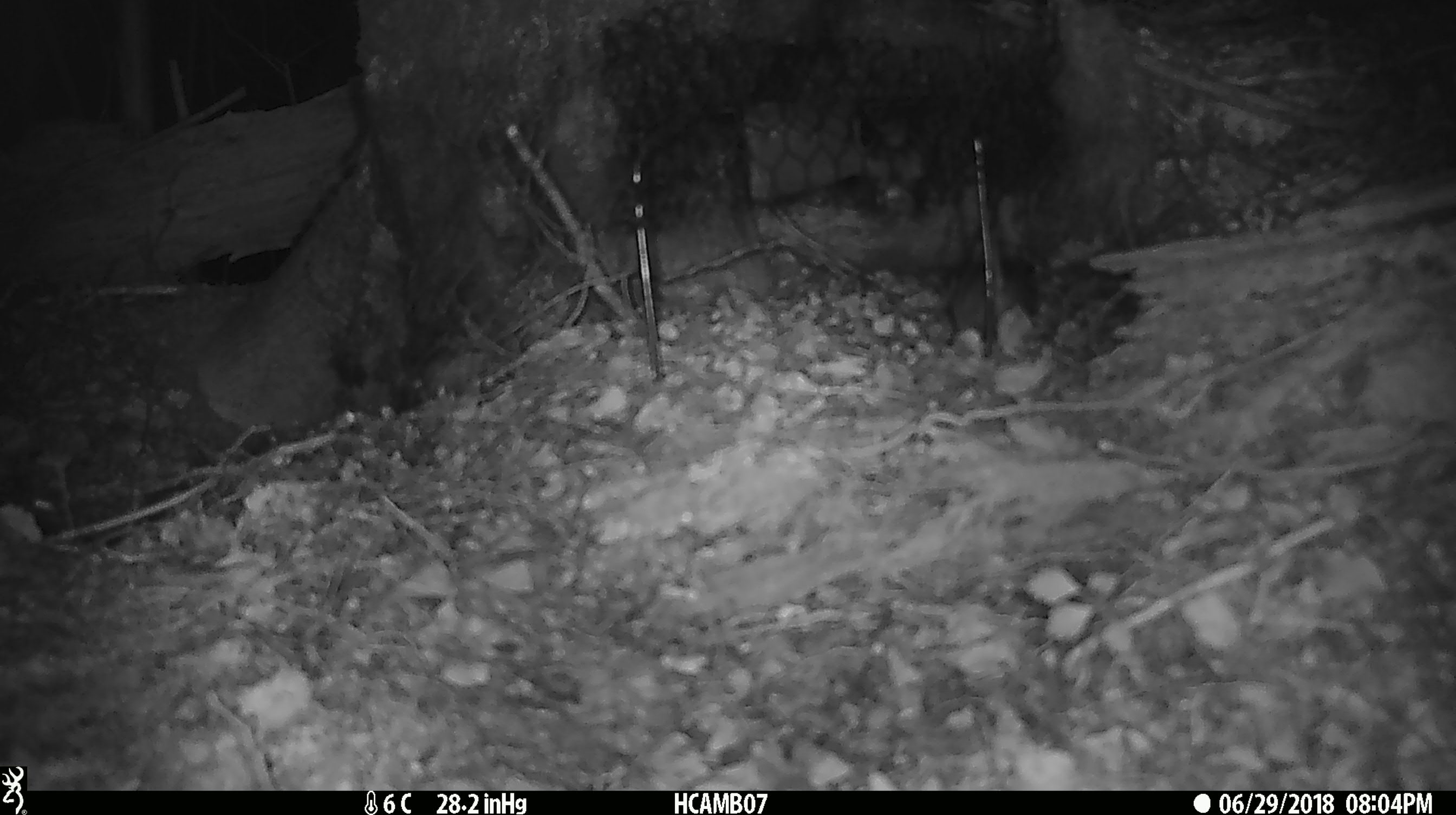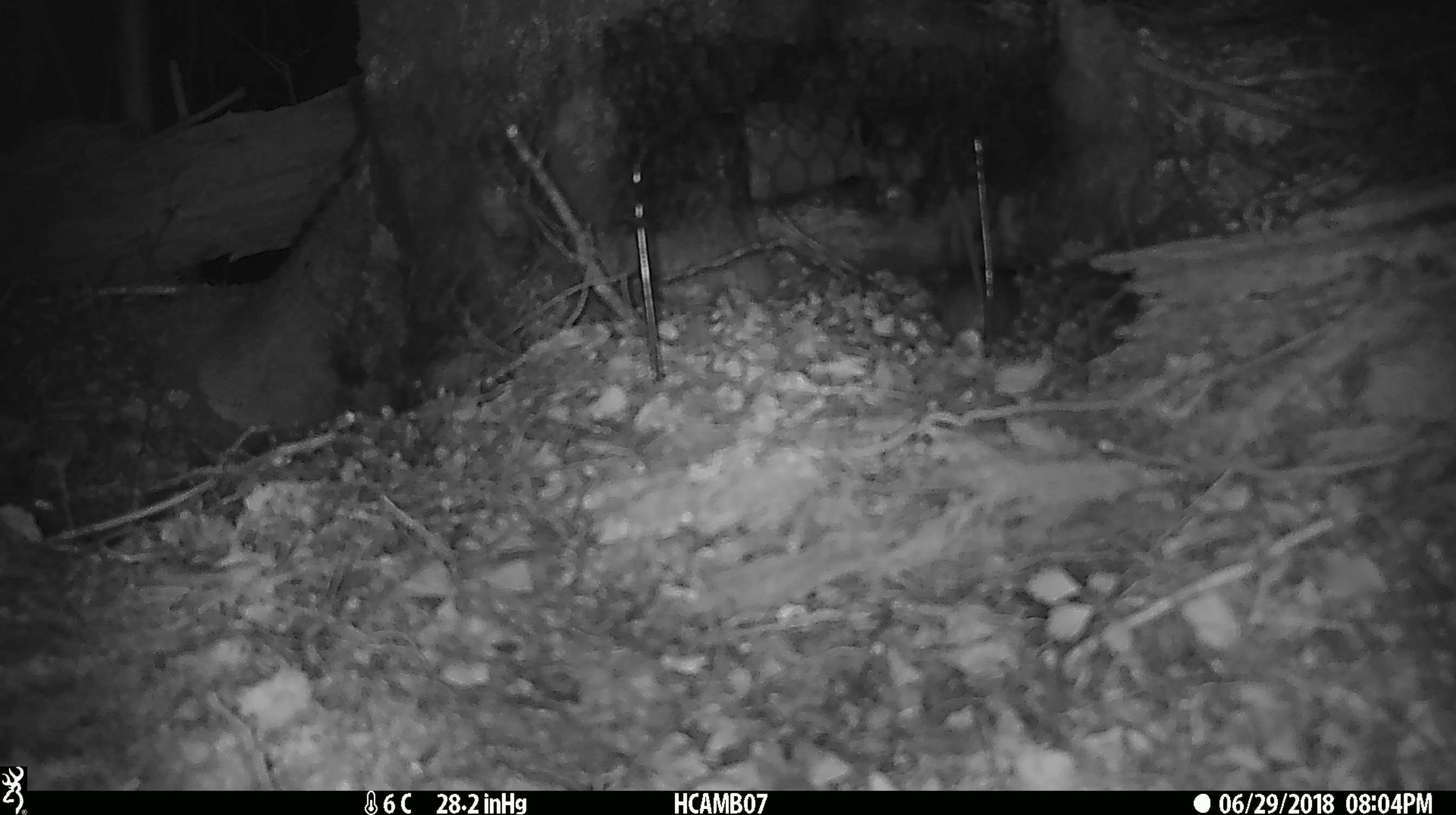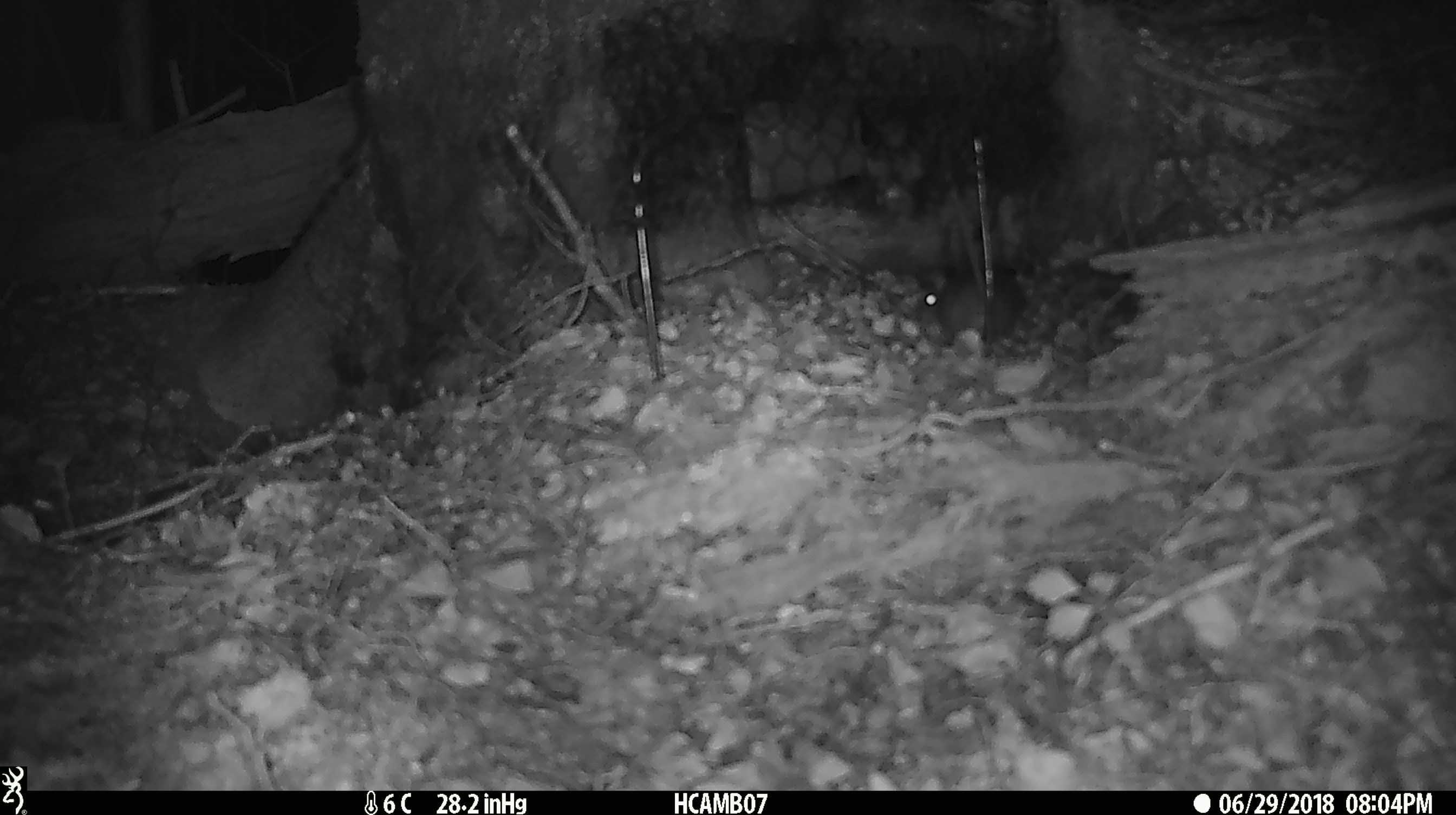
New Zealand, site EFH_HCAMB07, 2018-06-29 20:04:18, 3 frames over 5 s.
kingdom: Animalia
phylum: Chordata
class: Mammalia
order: Rodentia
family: Muridae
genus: Mus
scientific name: Mus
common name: mouse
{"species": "mouse (Mus)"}